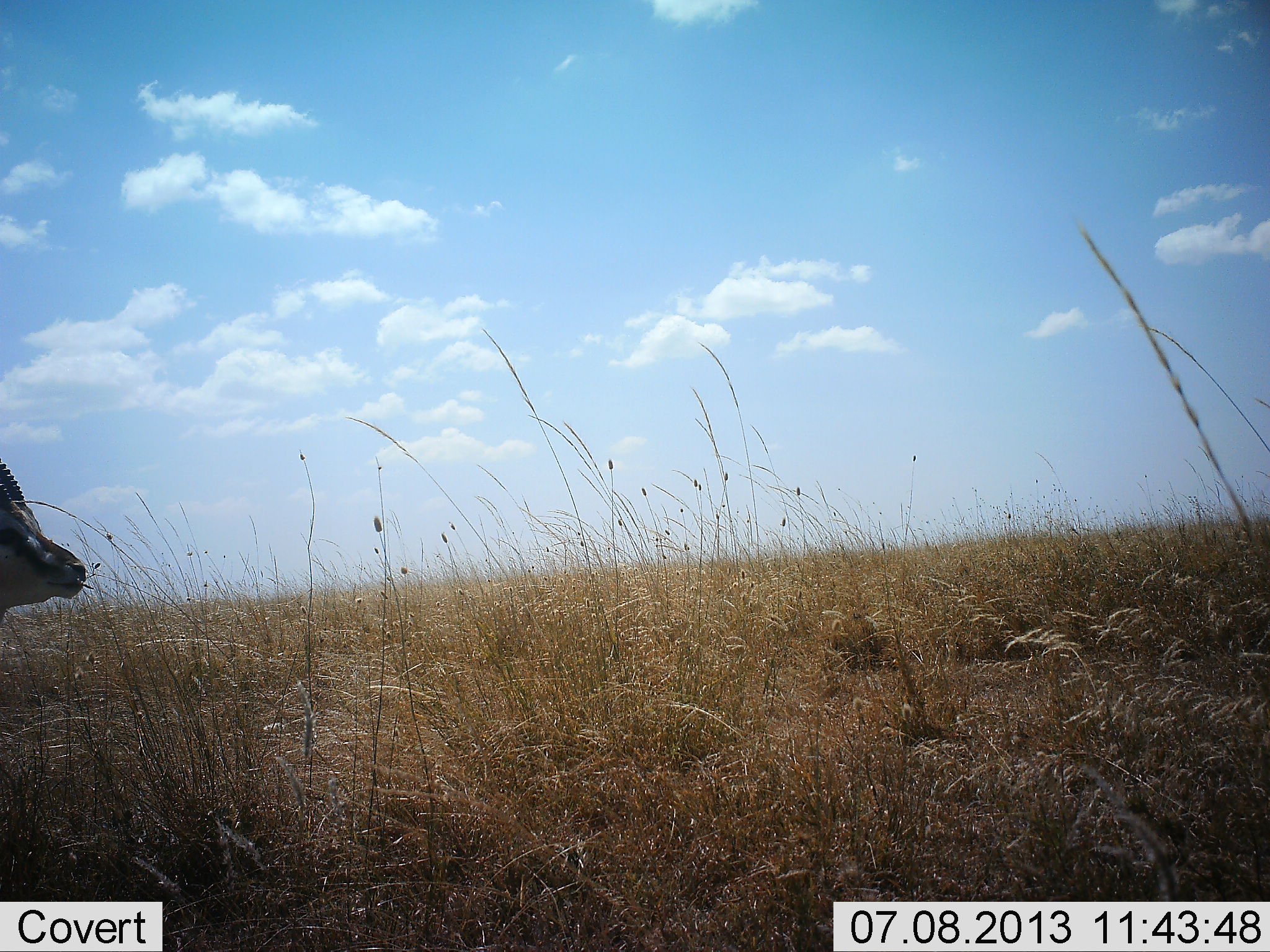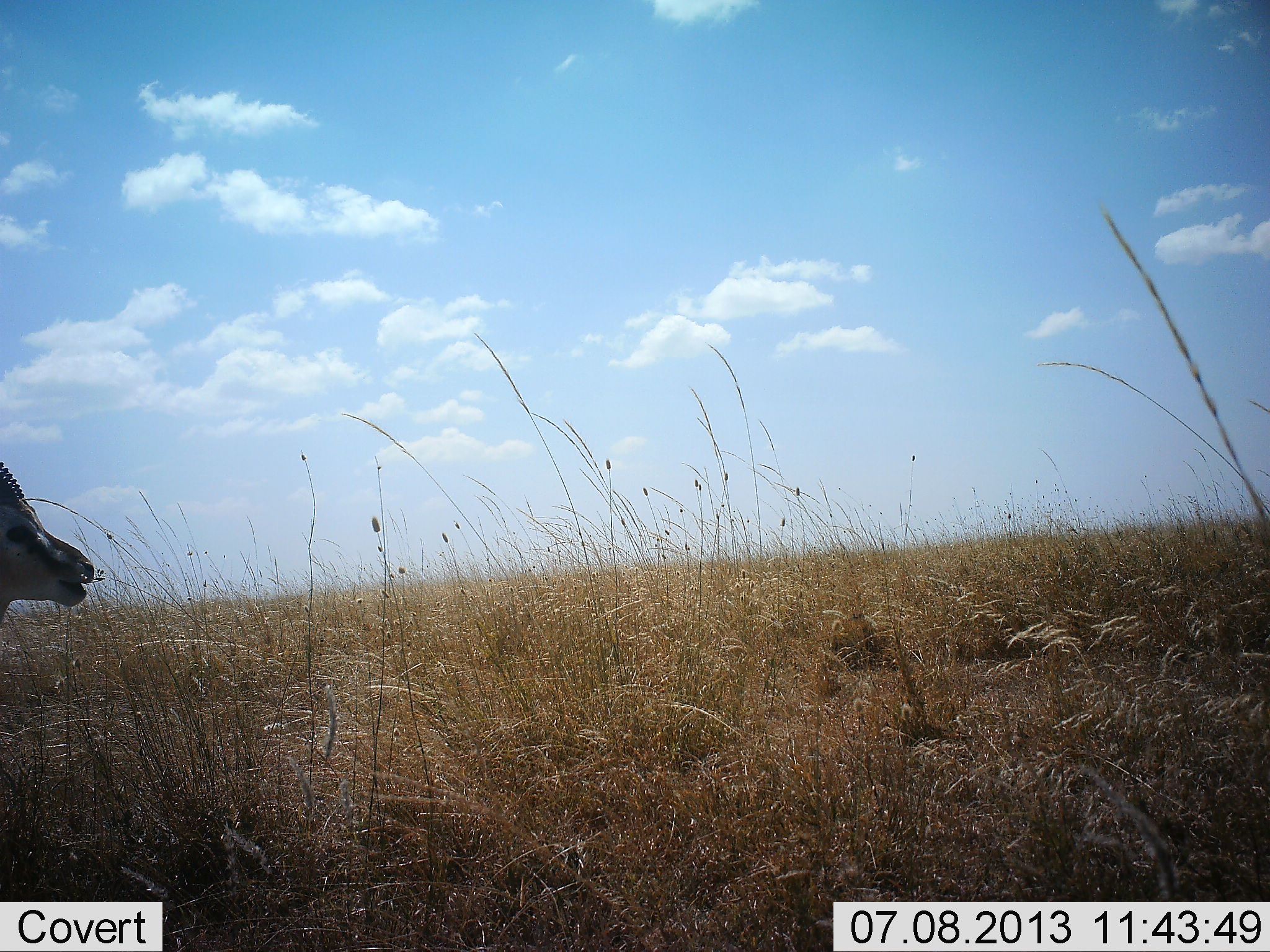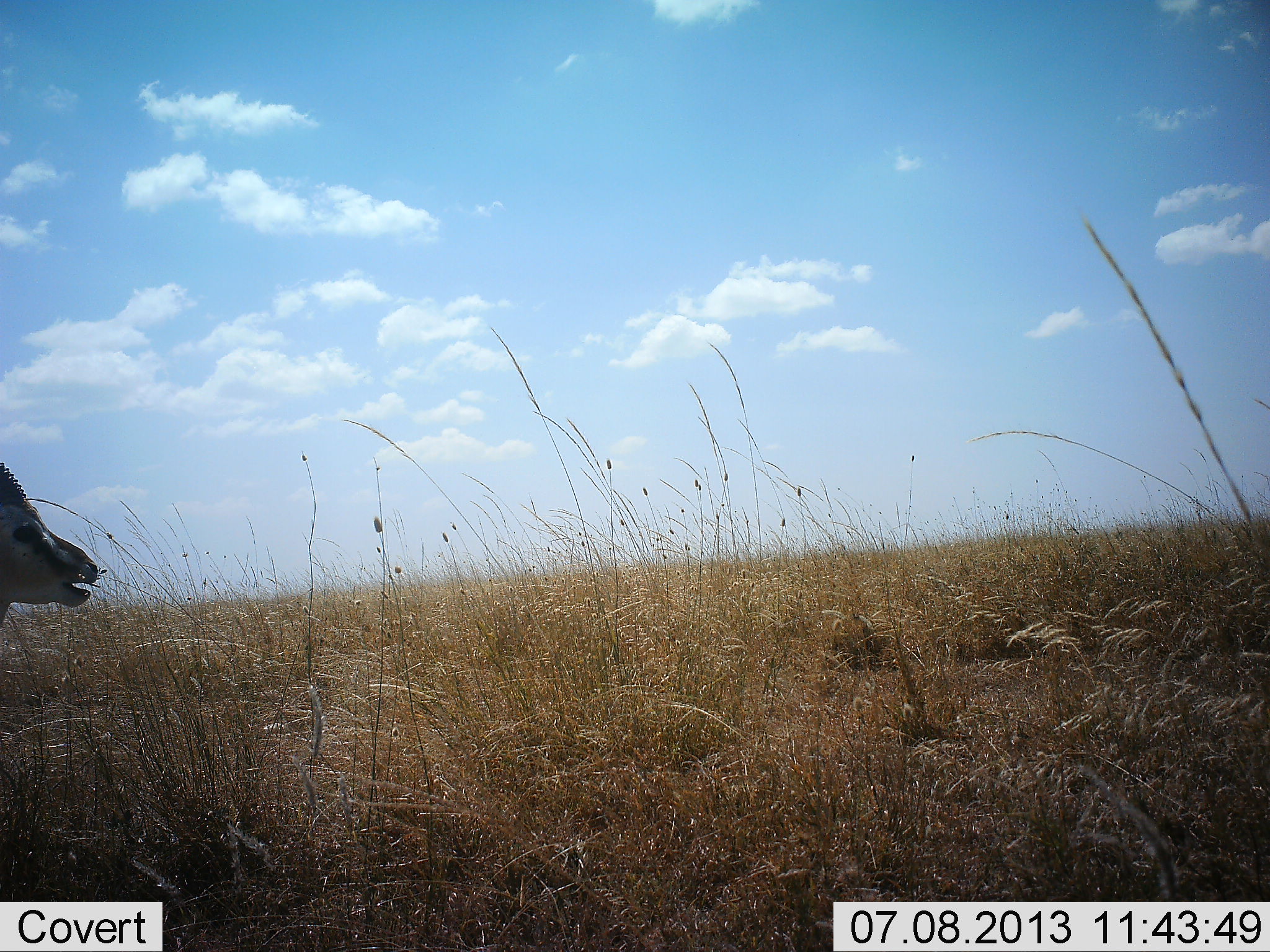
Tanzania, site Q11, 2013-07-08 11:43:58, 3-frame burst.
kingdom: Animalia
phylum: Chordata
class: Mammalia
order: Artiodactyla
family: Bovidae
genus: Eudorcas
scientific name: Eudorcas thomsonii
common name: thomson's gazelle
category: gazellethomsons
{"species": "gazellethomsons (thomson's gazelle) (Eudorcas thomsonii)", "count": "1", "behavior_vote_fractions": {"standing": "60%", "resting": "7%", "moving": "13%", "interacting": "0%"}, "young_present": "0%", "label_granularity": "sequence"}